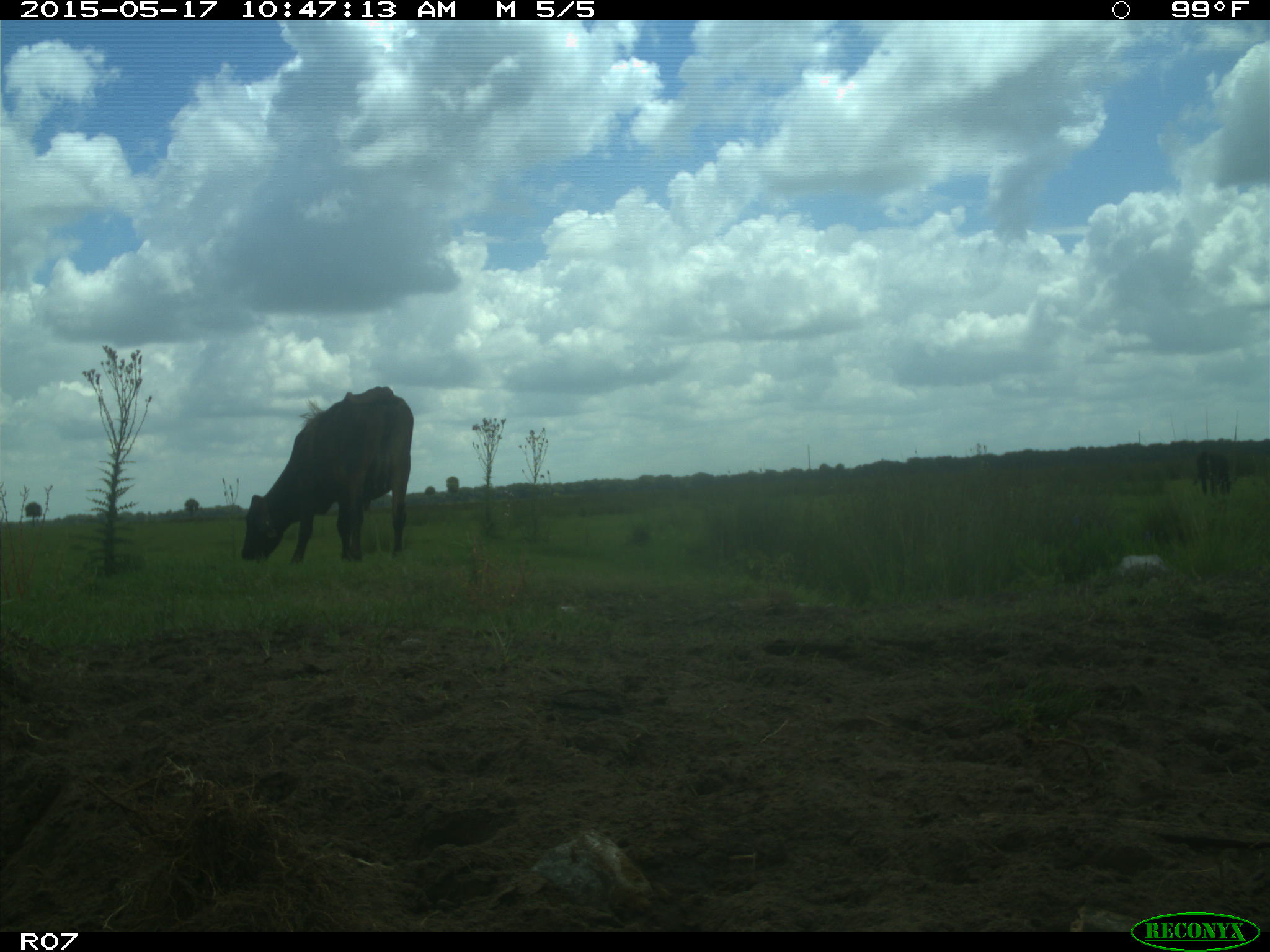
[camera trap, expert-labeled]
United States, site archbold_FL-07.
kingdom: Animalia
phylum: Chordata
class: Mammalia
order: Artiodactyla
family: Bovidae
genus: Bos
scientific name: Bos taurus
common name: domestic cow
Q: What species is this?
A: Bos taurus (domestic cow).